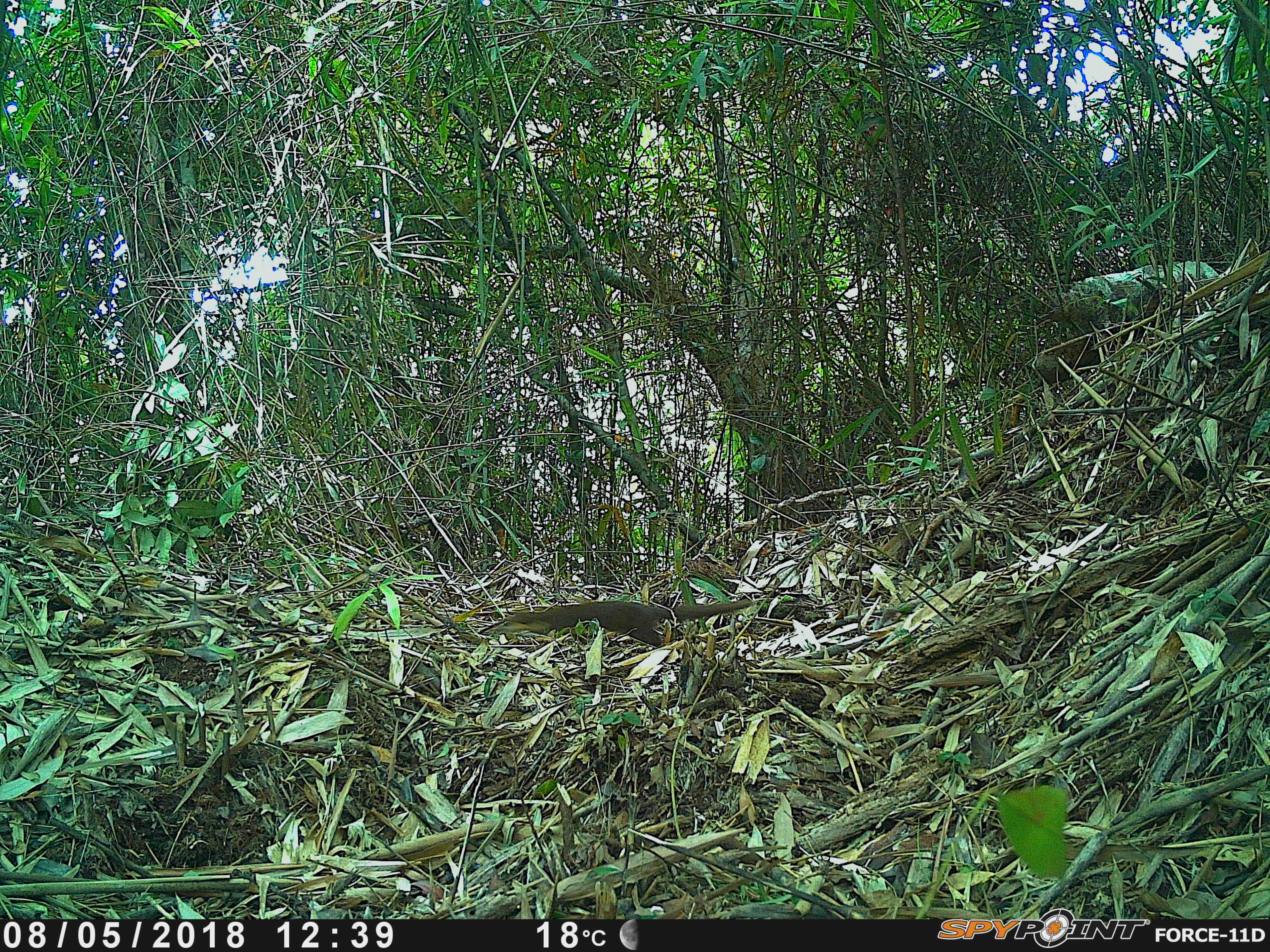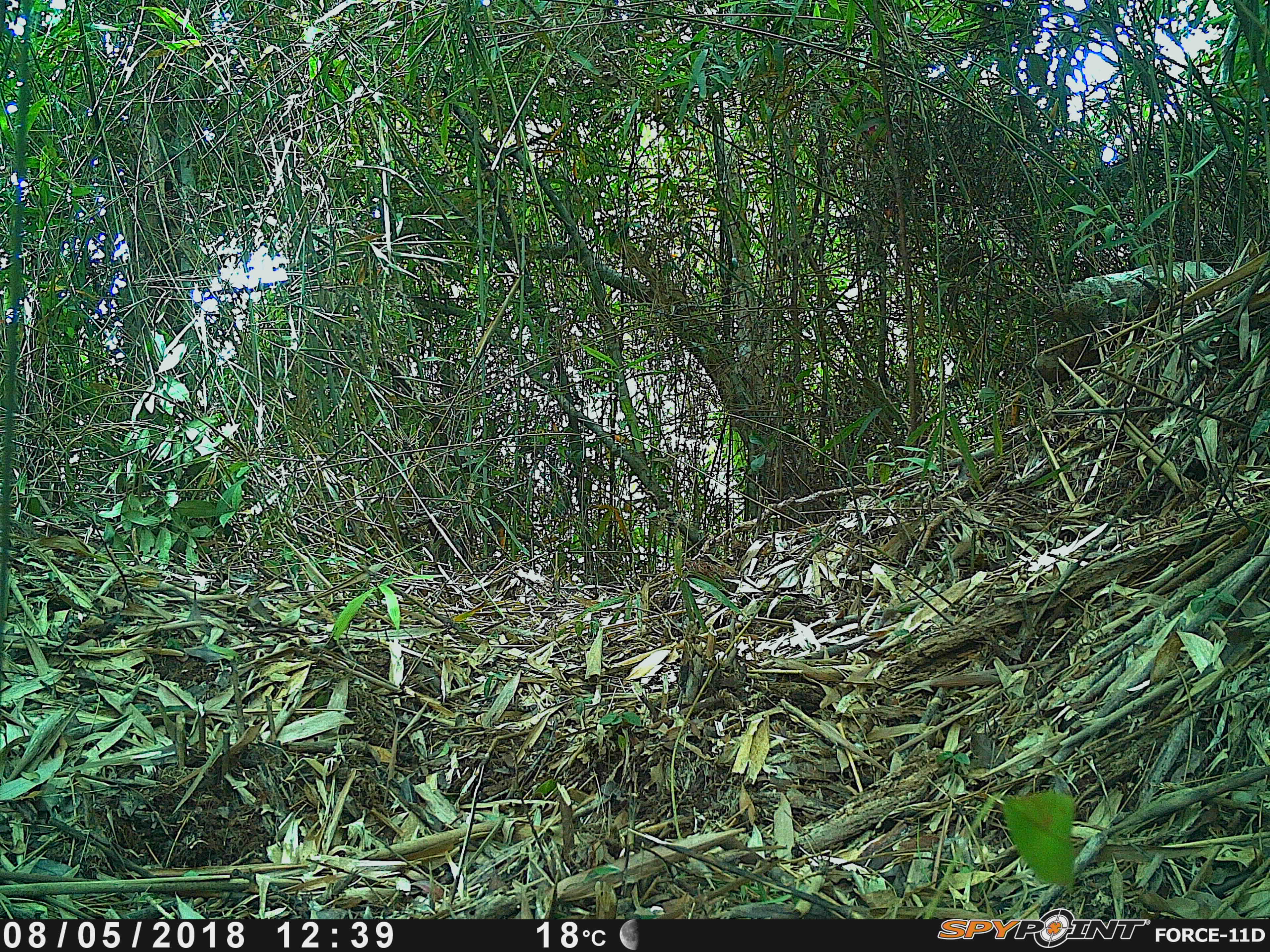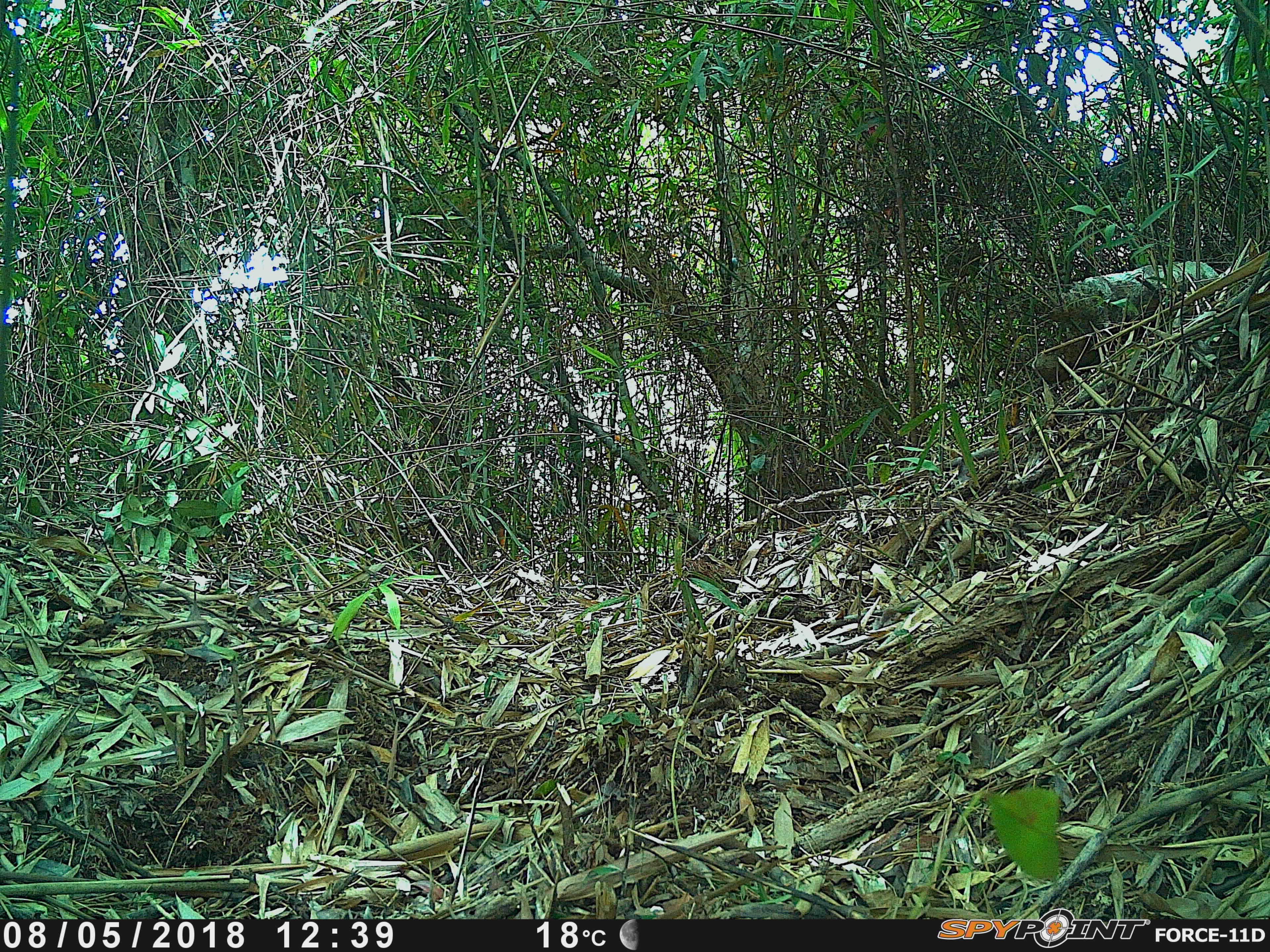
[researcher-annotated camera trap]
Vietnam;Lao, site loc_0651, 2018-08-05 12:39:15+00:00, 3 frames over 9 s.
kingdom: Animalia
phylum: Chordata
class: Mammalia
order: Carnivora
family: Mustelidae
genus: Mustela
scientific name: Mustela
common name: weasel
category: unidentified weasel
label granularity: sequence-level